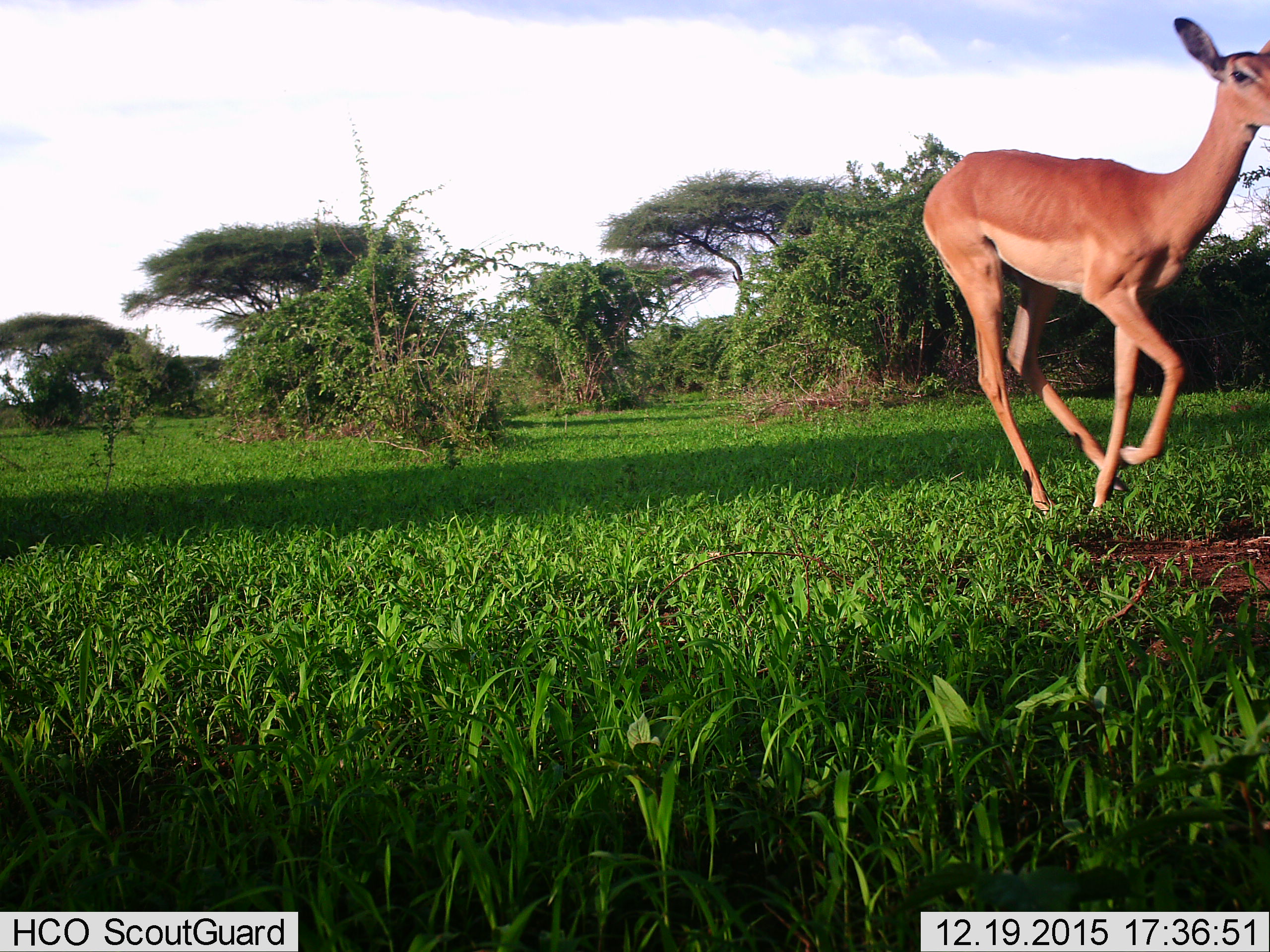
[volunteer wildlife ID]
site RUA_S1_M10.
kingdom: Animalia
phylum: Chordata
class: Mammalia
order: Artiodactyla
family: Bovidae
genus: Aepyceros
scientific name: Aepyceros melampus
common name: impala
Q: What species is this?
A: Impala (Aepyceros melampus).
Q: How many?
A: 1.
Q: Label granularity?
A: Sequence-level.